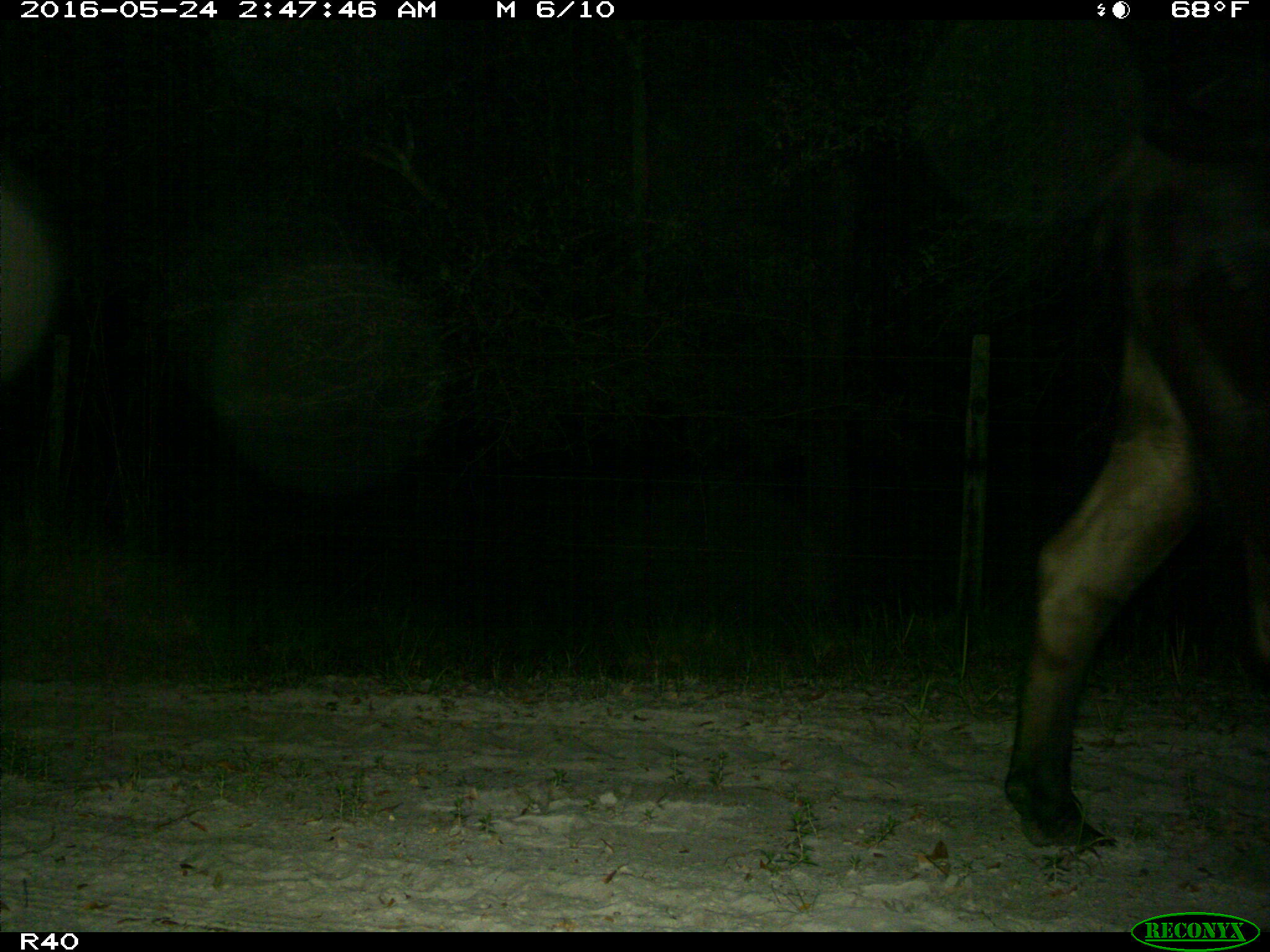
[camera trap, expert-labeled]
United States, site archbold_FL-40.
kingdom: Animalia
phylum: Chordata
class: Mammalia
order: Artiodactyla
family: Bovidae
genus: Bos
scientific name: Bos taurus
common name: domestic cow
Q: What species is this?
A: Bos taurus (domestic cow).